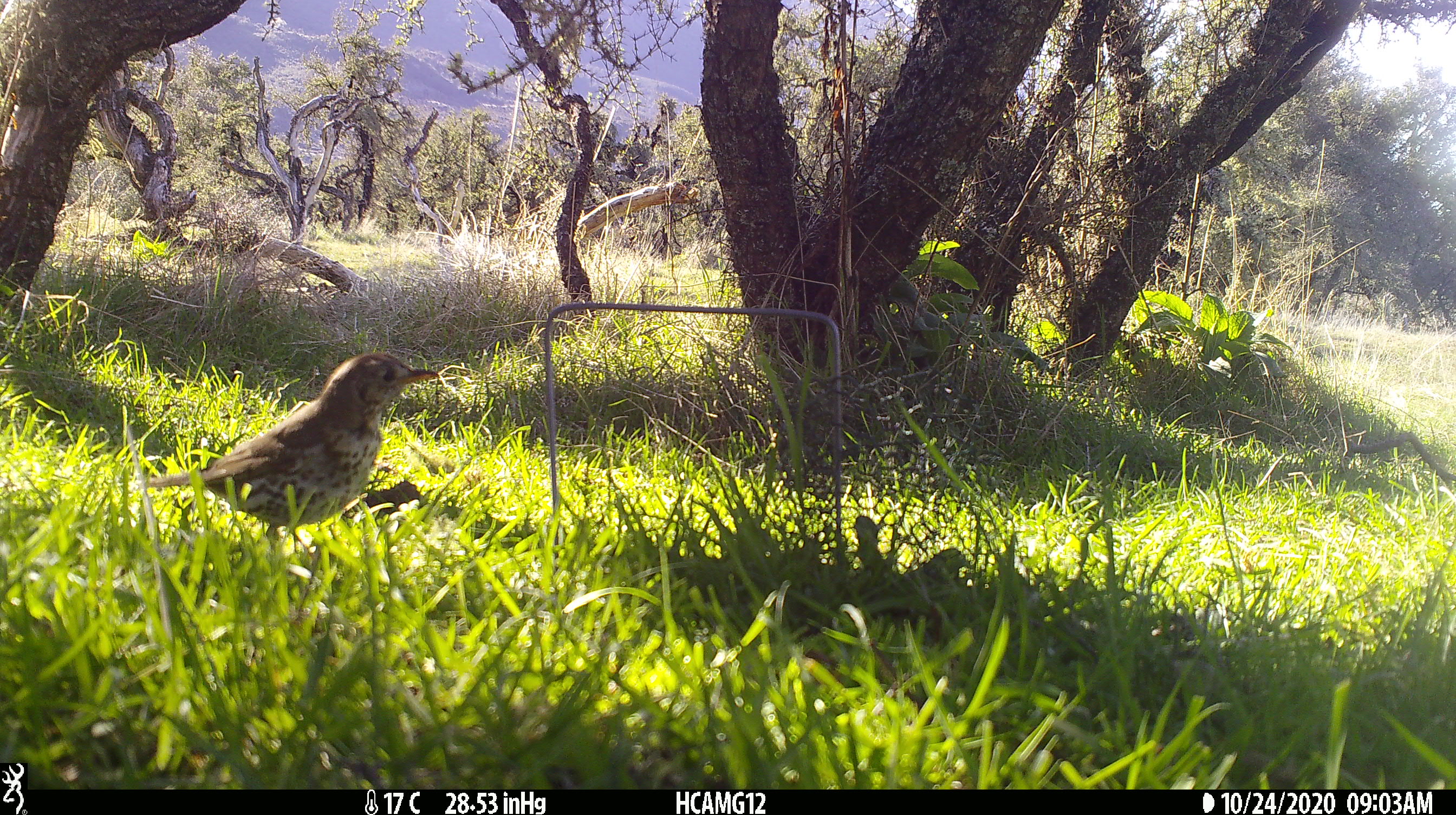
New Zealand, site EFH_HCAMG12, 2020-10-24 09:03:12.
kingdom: Animalia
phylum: Chordata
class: Aves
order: Passeriformes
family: Turdidae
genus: Turdus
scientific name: Turdus philomelos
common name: song thrush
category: thrush